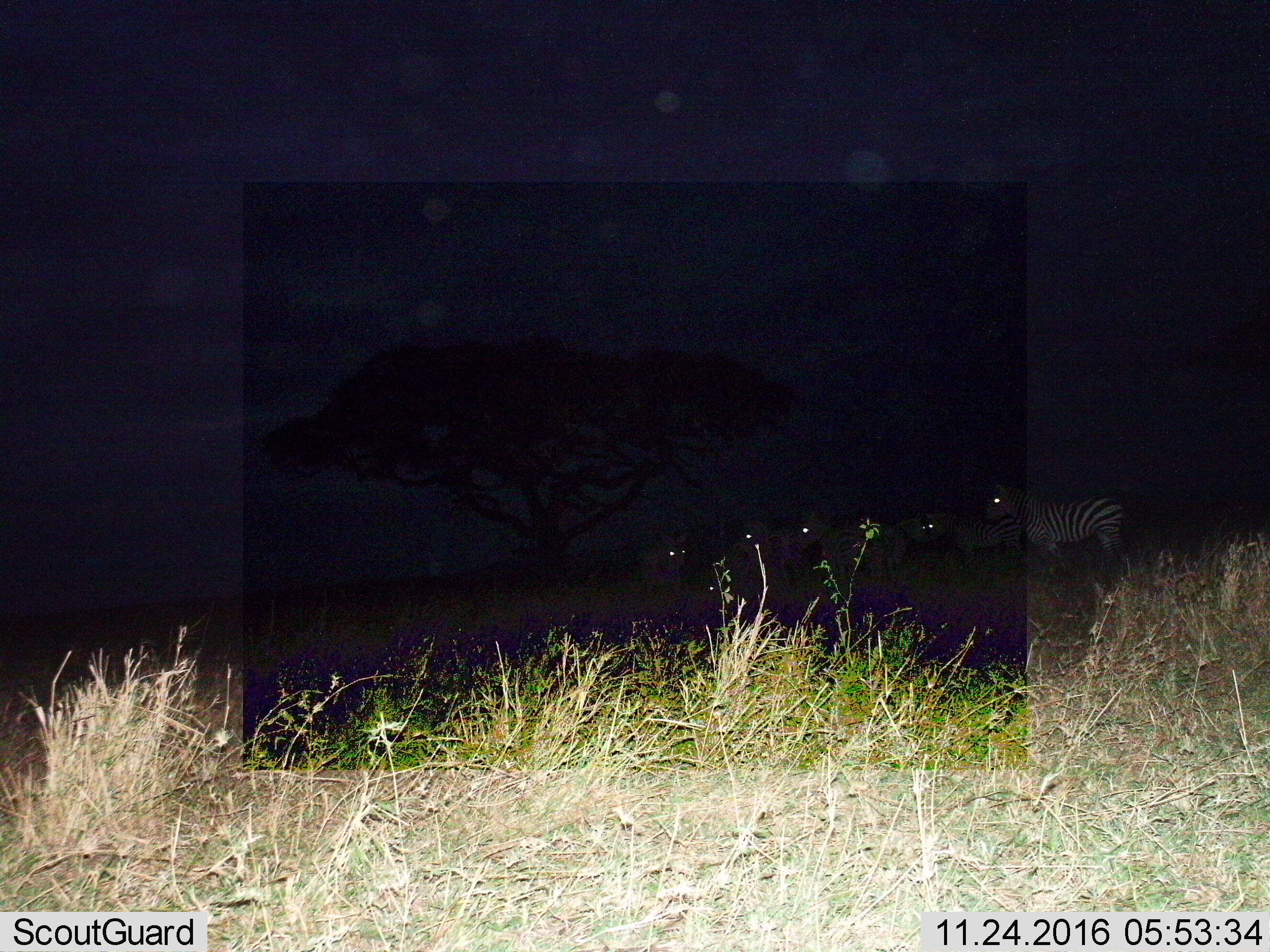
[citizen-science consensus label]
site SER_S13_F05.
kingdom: Animalia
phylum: Chordata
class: Mammalia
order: Perissodactyla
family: Equidae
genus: Equus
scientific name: Equus quagga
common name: plains zebra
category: zebraplains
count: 6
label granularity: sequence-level